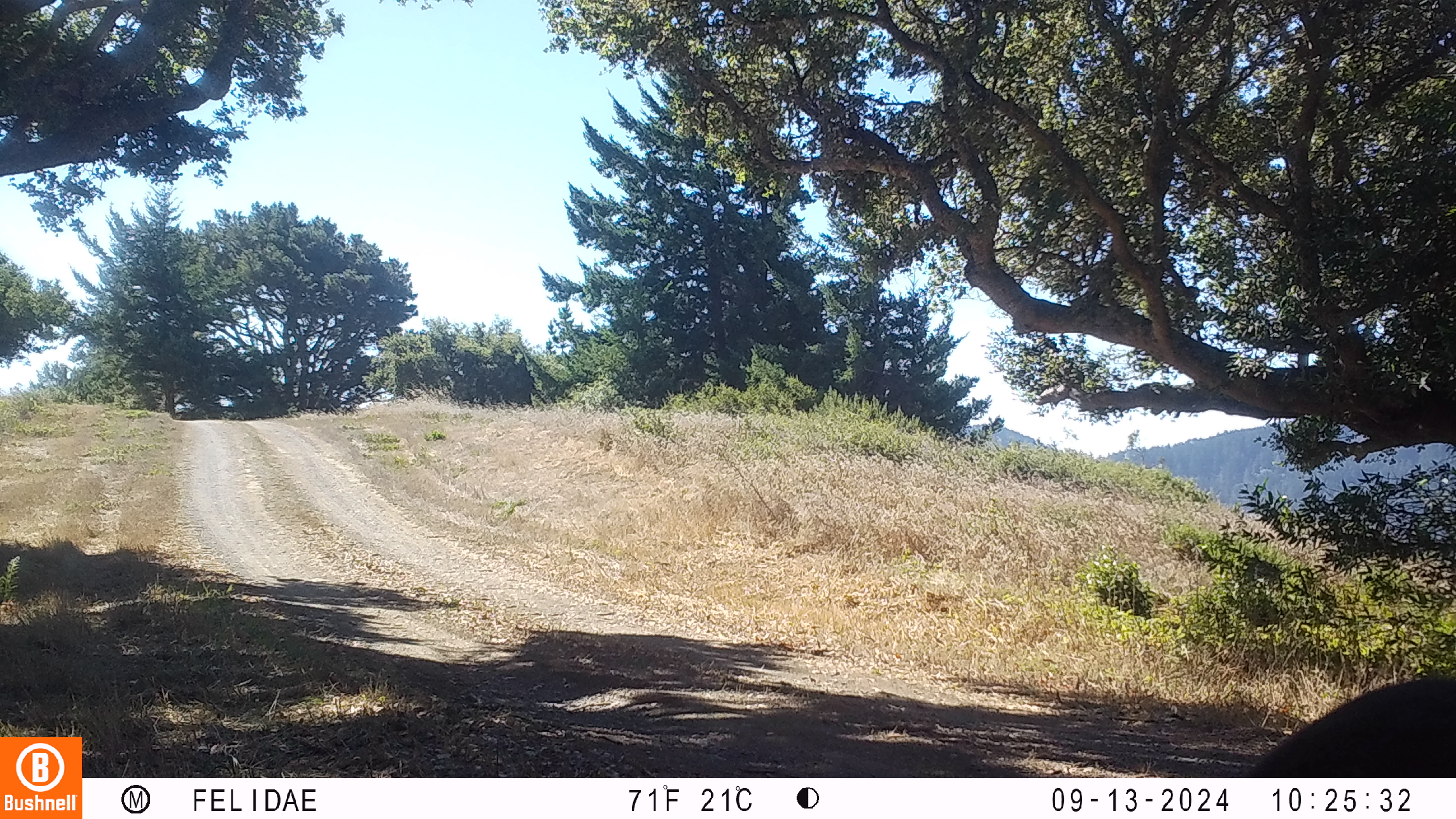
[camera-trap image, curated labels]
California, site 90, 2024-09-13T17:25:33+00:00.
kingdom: Animalia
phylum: Chordata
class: Mammalia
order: Artiodactyla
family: Cervidae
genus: Odocoileus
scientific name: Odocoileus hemionus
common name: mule deer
Mule deer (Odocoileus hemionus).